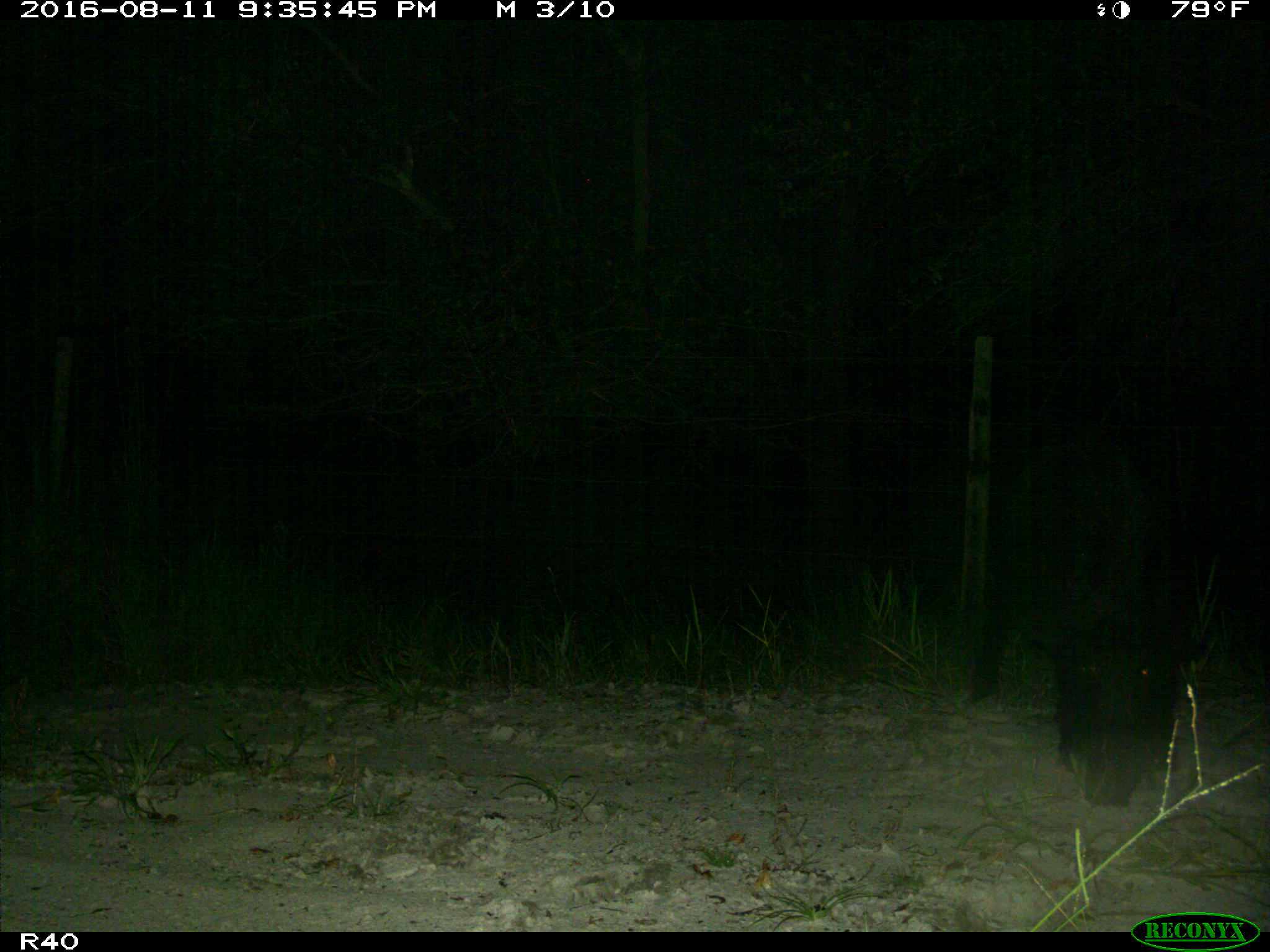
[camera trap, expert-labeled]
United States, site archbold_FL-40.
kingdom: Animalia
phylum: Chordata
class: Mammalia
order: Artiodactyla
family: Suidae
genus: Sus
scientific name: Sus scrofa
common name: wild boar